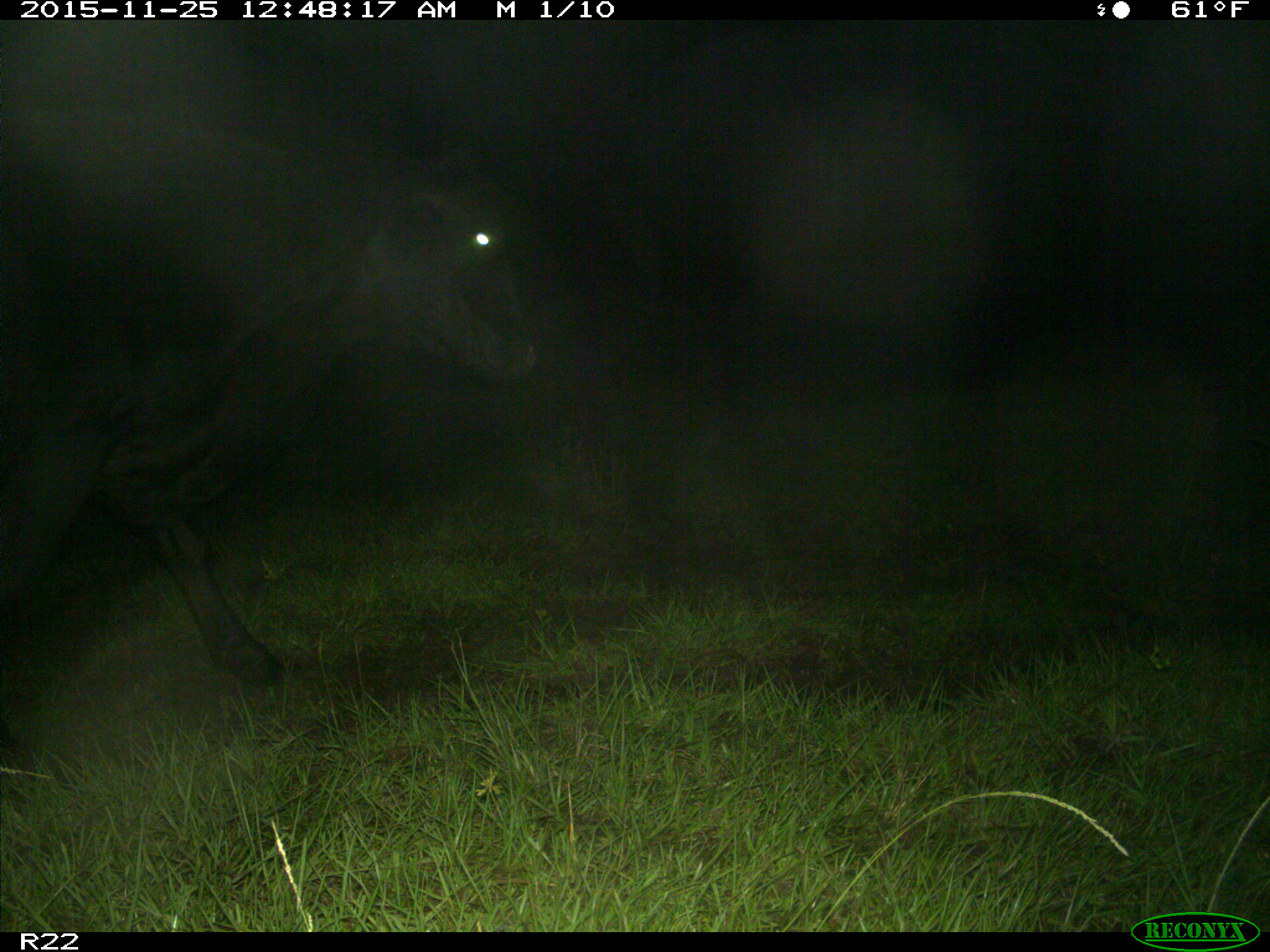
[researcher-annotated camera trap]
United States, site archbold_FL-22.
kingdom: Animalia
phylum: Chordata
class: Mammalia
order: Artiodactyla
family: Bovidae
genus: Bos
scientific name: Bos taurus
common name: domestic cow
Bos taurus (domestic cow).